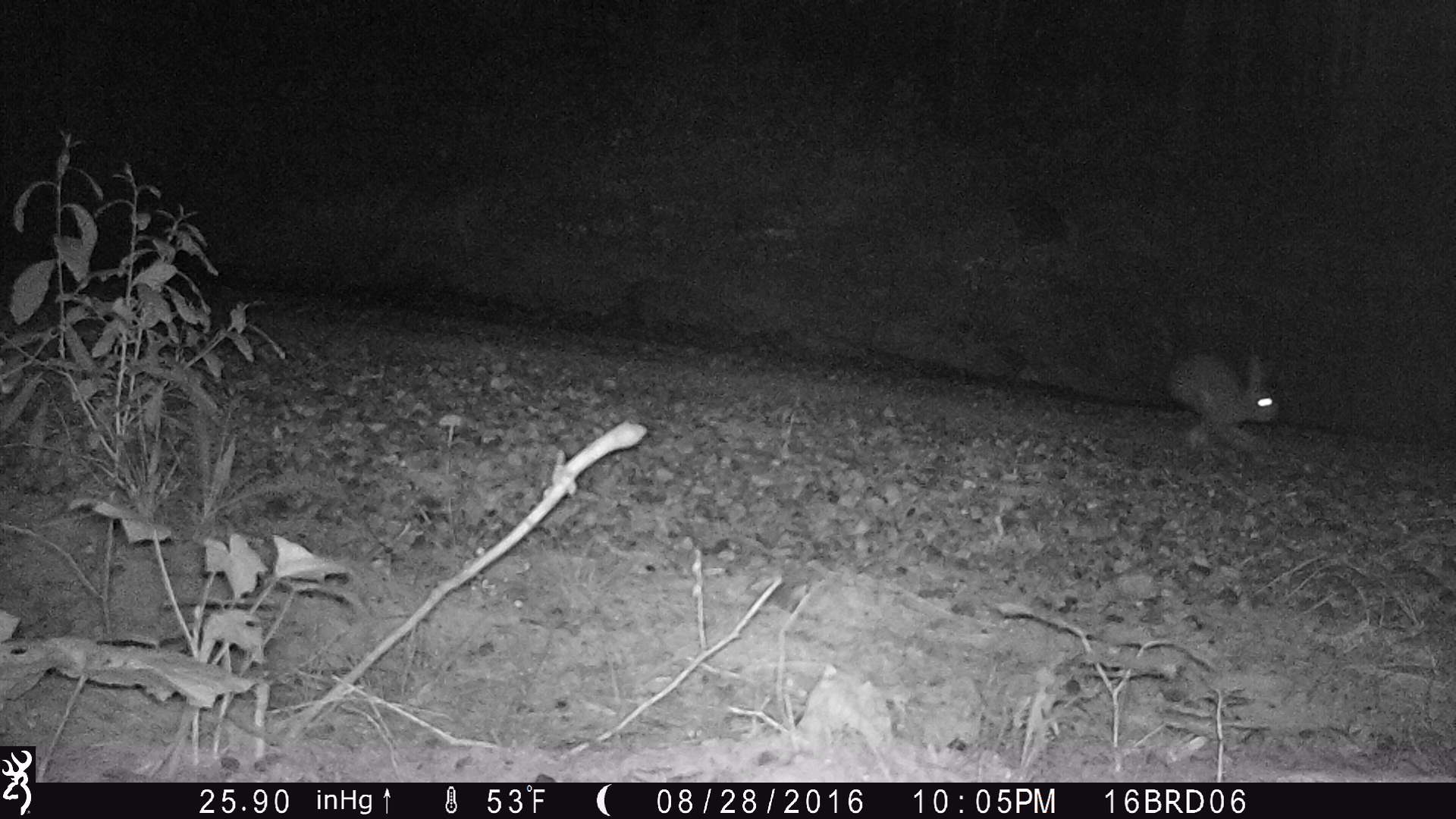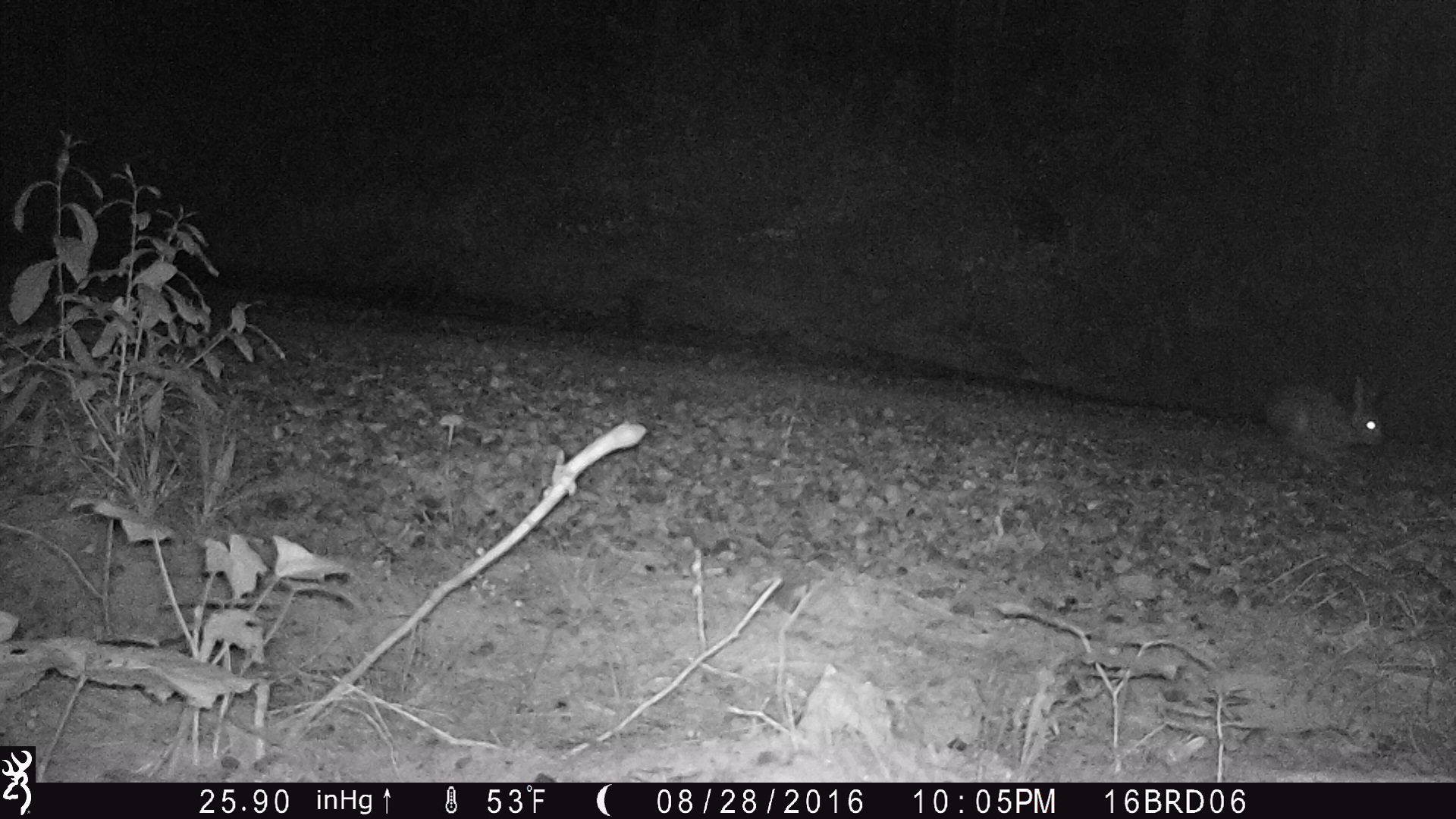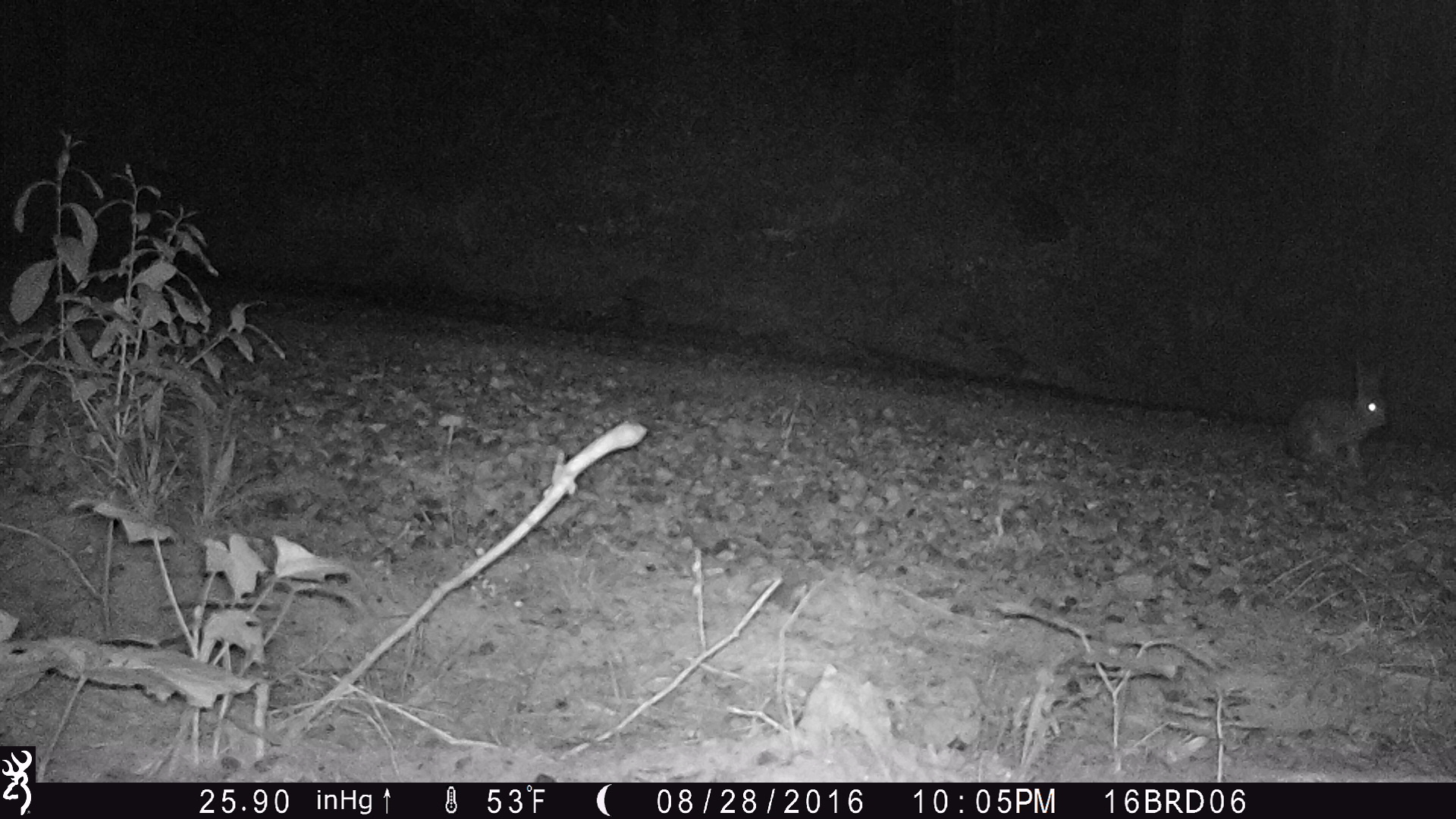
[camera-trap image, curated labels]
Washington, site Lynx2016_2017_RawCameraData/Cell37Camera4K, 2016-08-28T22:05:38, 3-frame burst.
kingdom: Animalia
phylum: Chordata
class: Mammalia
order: Lagomorpha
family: Leporidae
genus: Lepus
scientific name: Lepus americanus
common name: snowshoe hare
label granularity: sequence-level